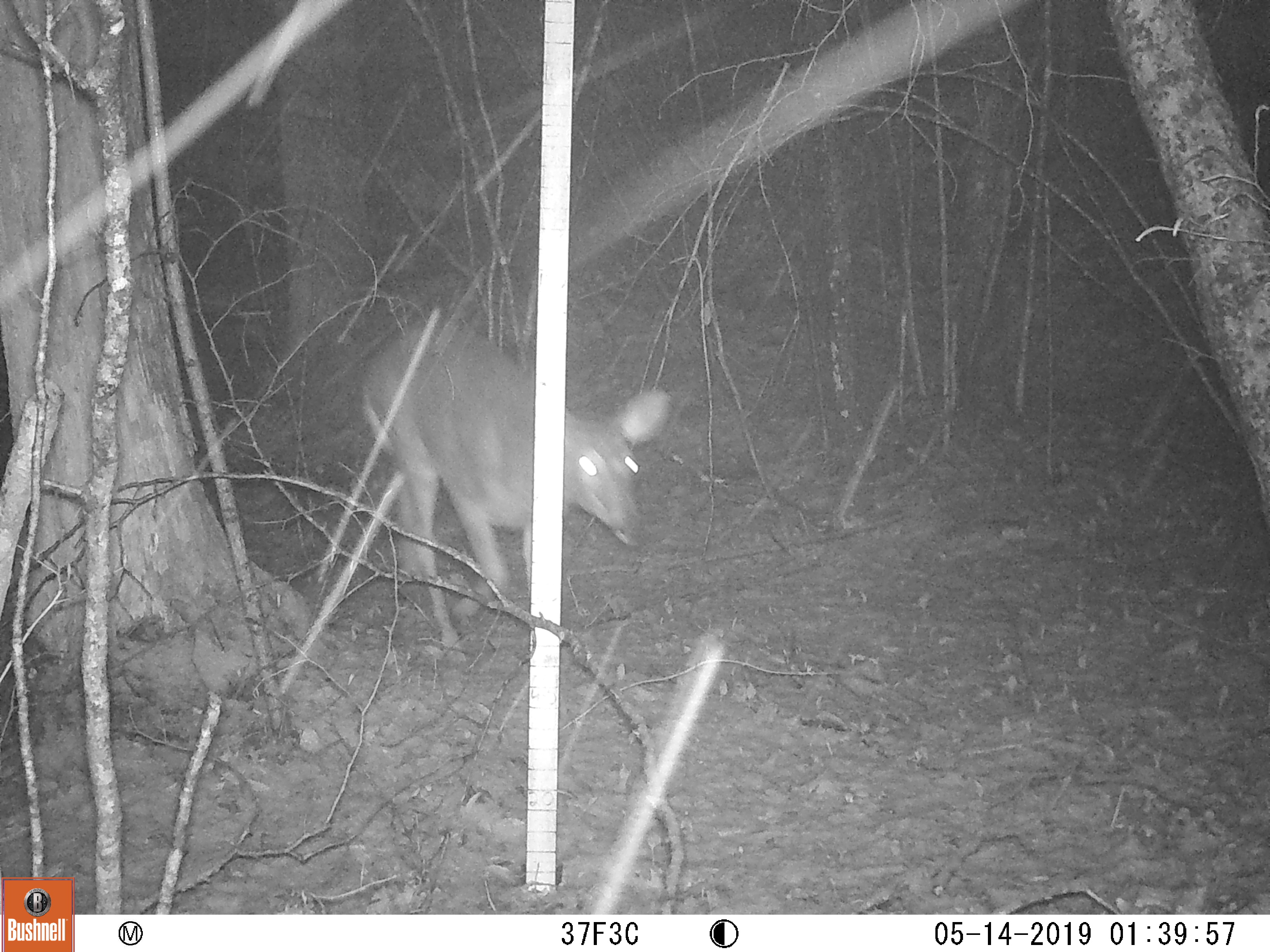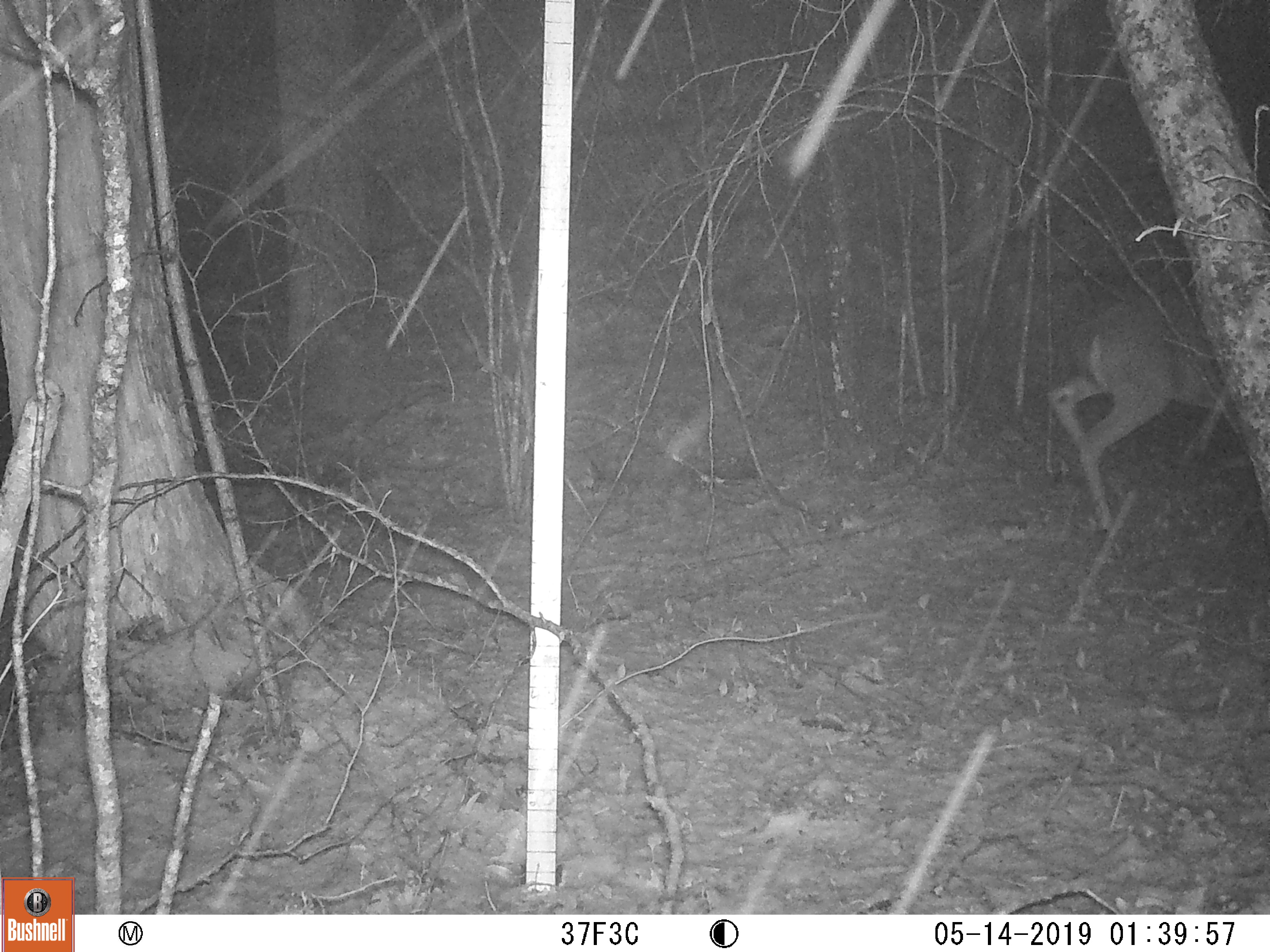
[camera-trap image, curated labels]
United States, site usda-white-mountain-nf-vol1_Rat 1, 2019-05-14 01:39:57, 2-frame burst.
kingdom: Animalia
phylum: Chordata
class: Mammalia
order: Artiodactyla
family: Cervidae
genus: Odocoileus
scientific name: Odocoileus virginianus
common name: white-tailed deer